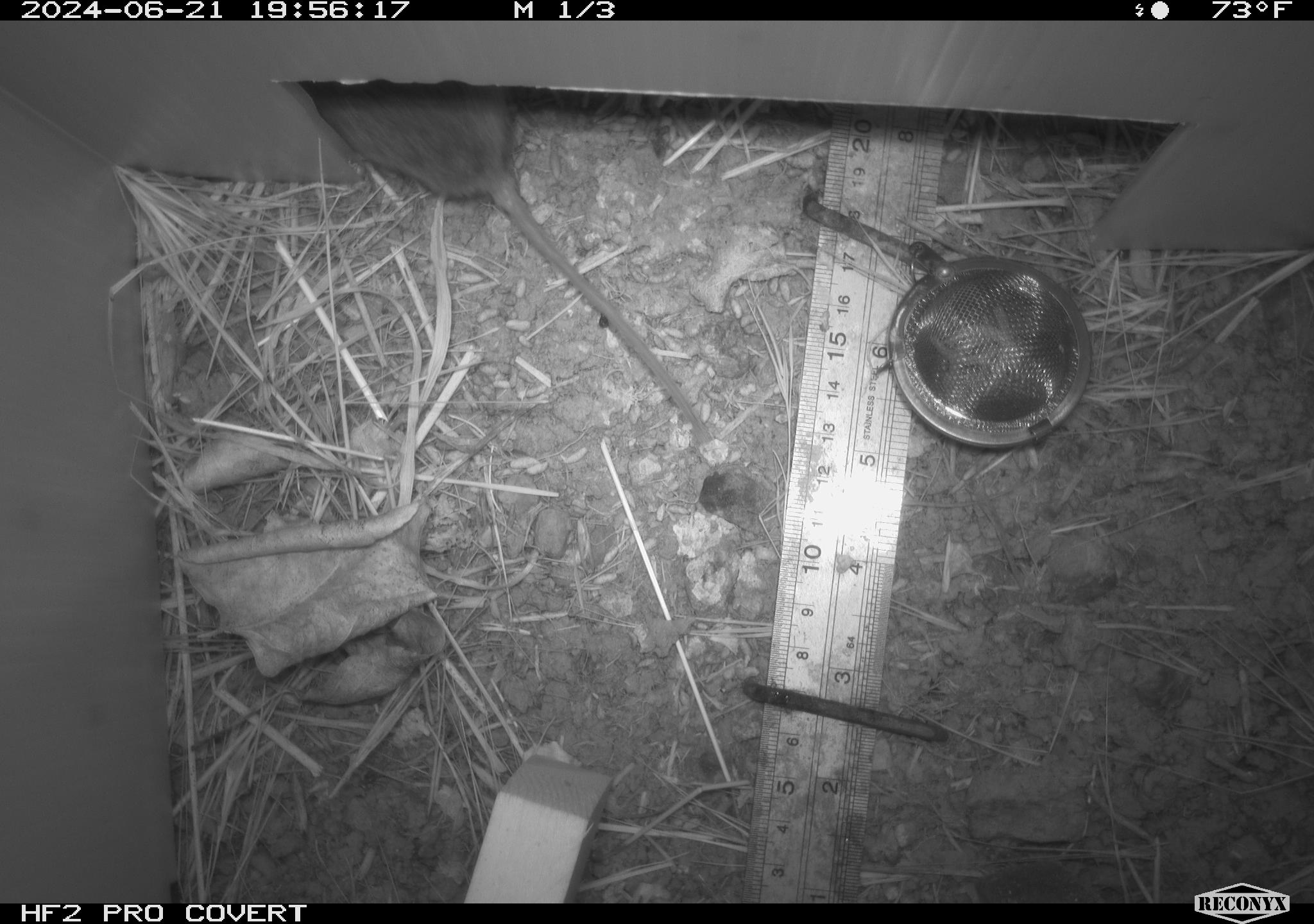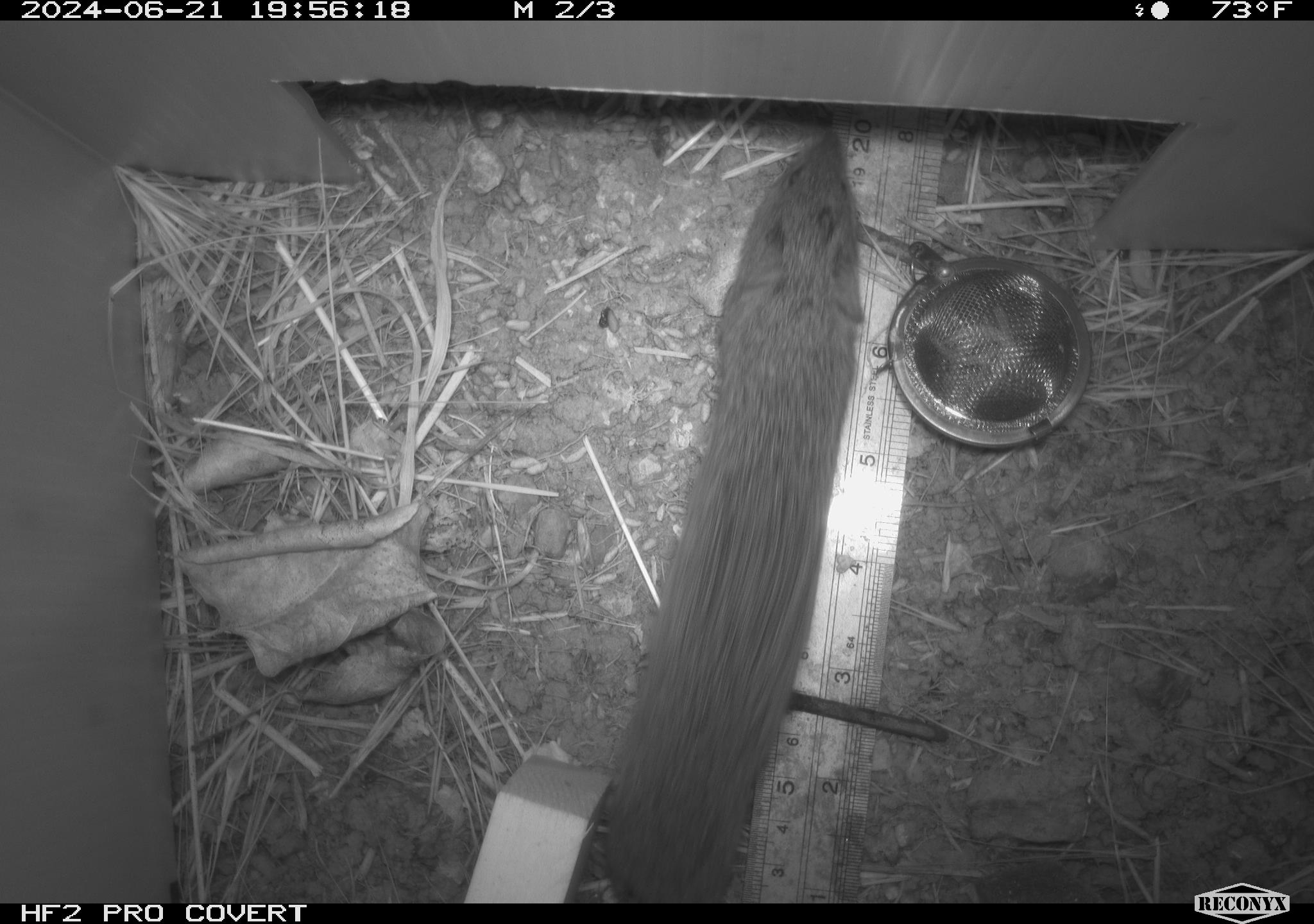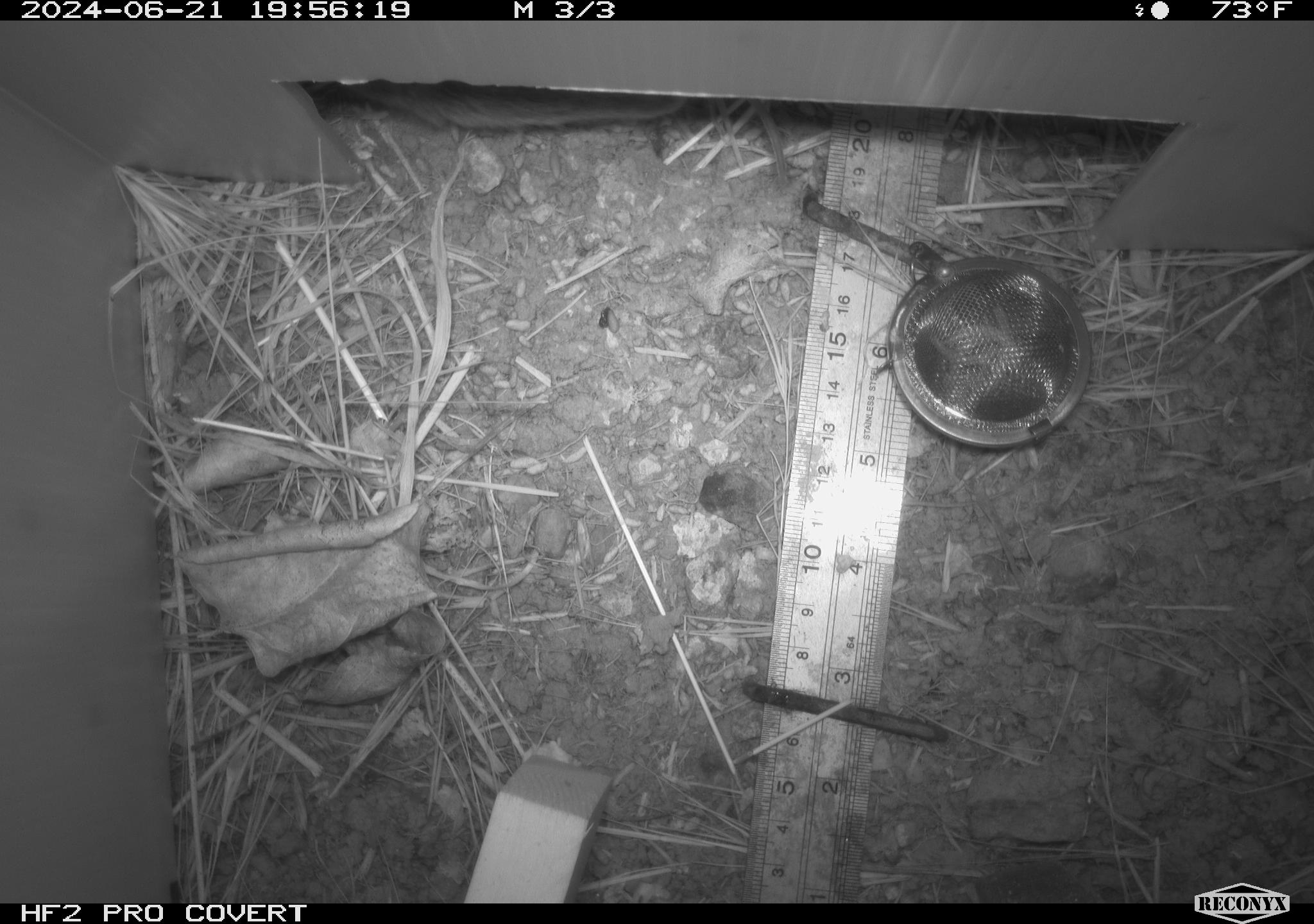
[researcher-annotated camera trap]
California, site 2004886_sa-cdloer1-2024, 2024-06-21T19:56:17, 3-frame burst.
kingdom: Animalia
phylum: Chordata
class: Mammalia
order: Rodentia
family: Cricetidae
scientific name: Arvicolinae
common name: voles, lemmings, and muskrats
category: arvicolinae subfamily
Arvicolinae subfamily (voles, lemmings, and muskrats) (Arvicolinae).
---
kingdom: Animalia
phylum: Chordata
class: Mammalia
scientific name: Mammalia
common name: small mammal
Small mammal (Mammalia).